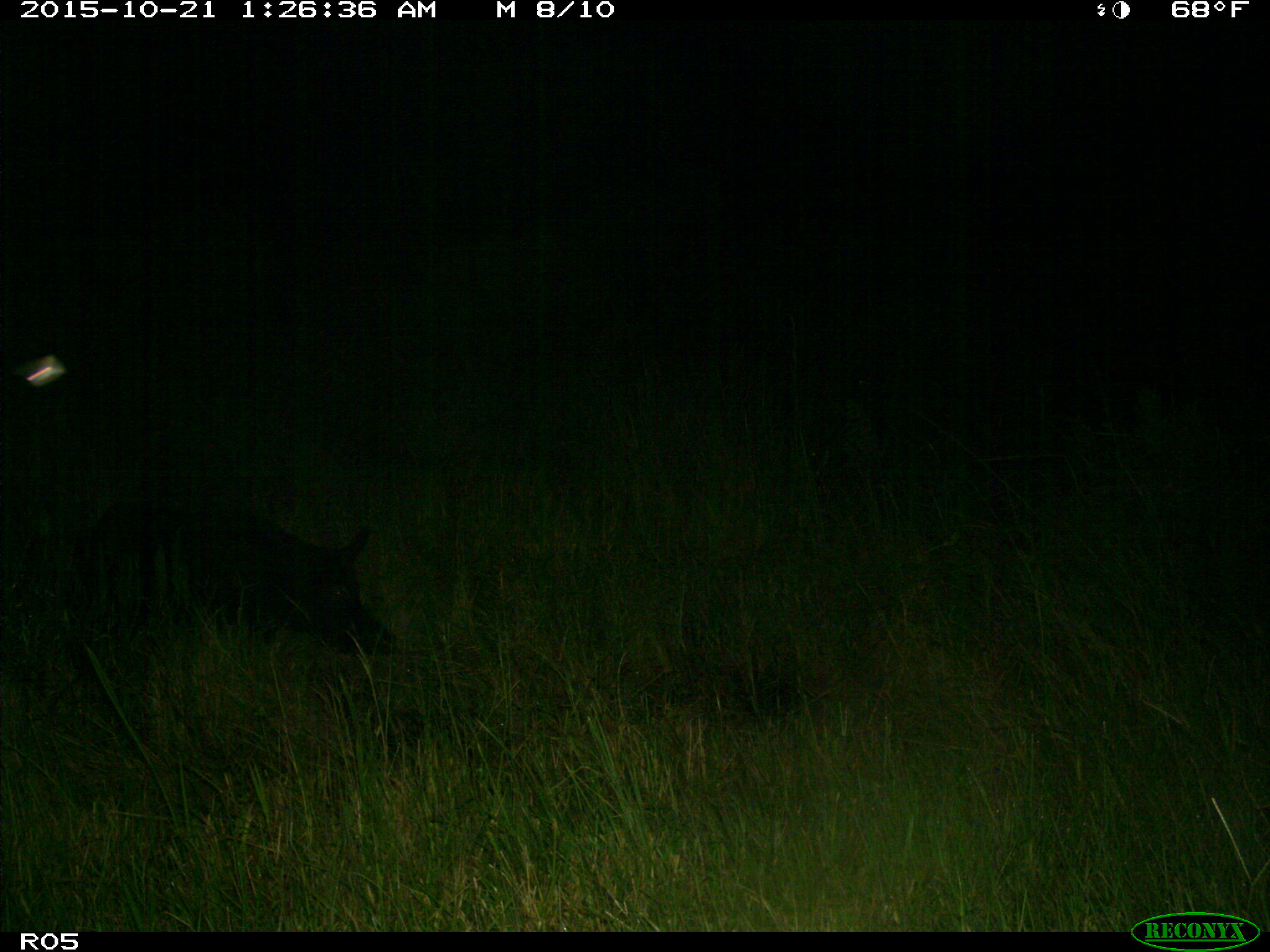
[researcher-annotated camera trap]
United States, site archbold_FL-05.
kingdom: Animalia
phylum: Chordata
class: Mammalia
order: Artiodactyla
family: Suidae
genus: Sus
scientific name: Sus scrofa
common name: wild boar